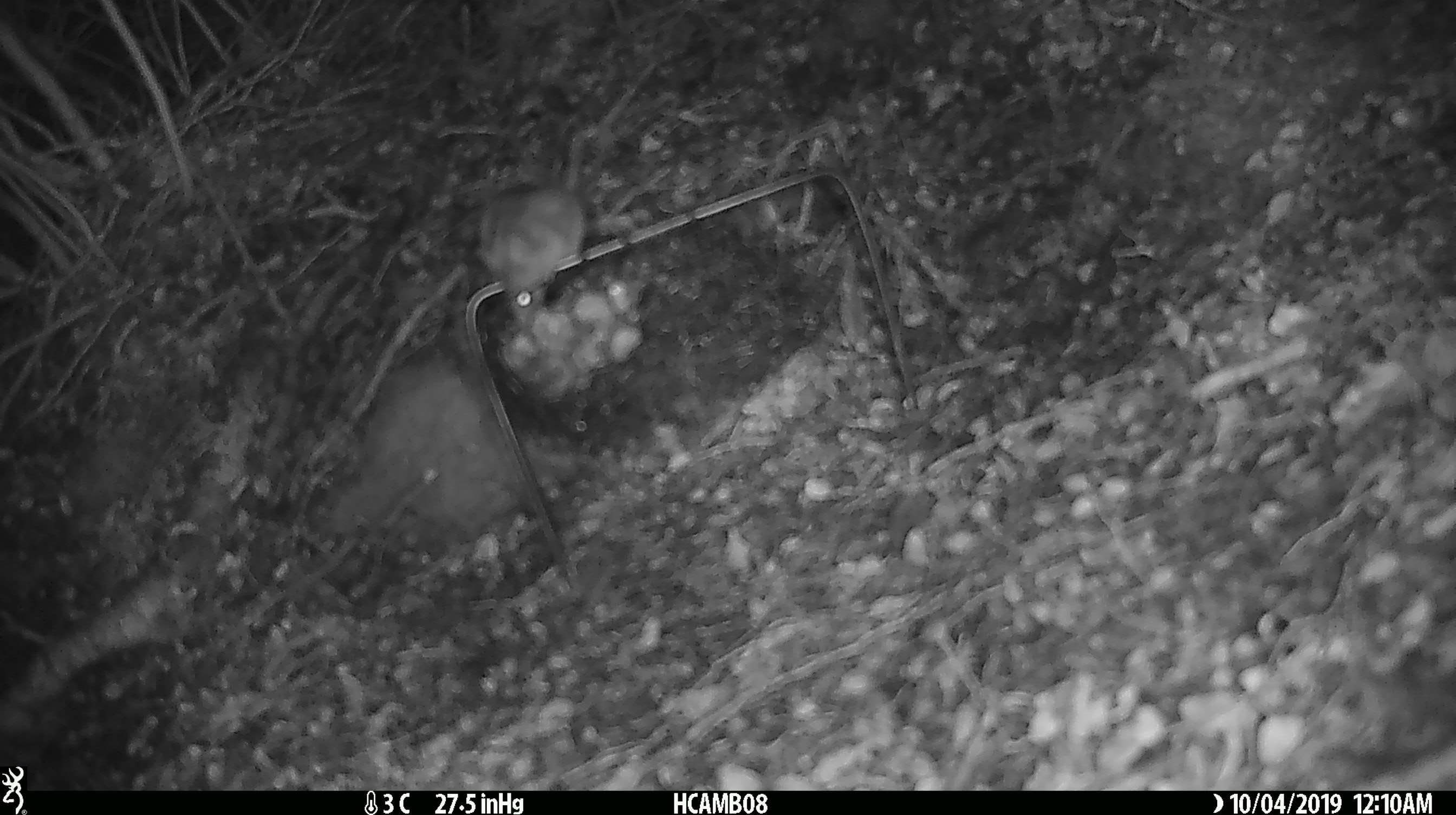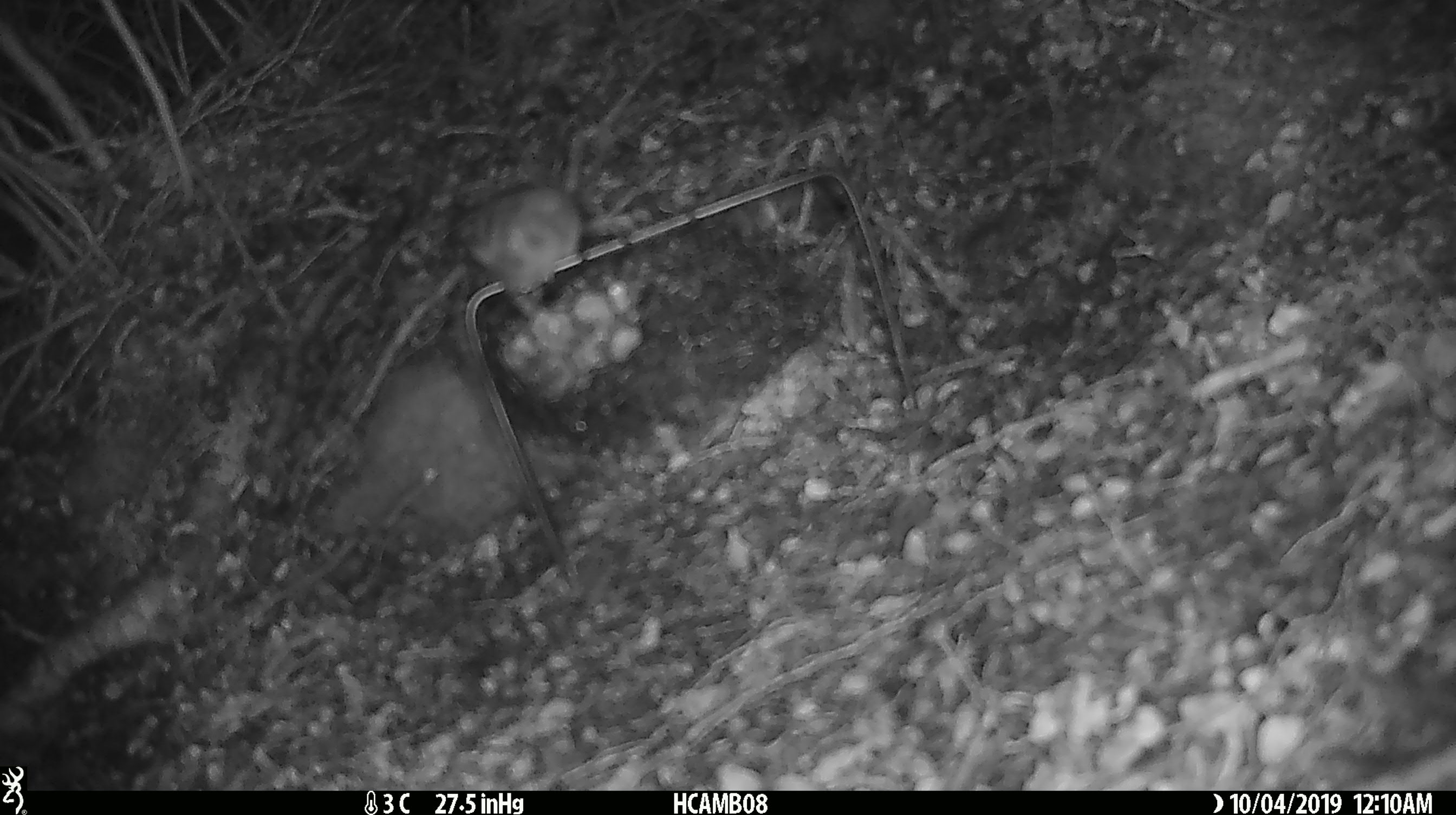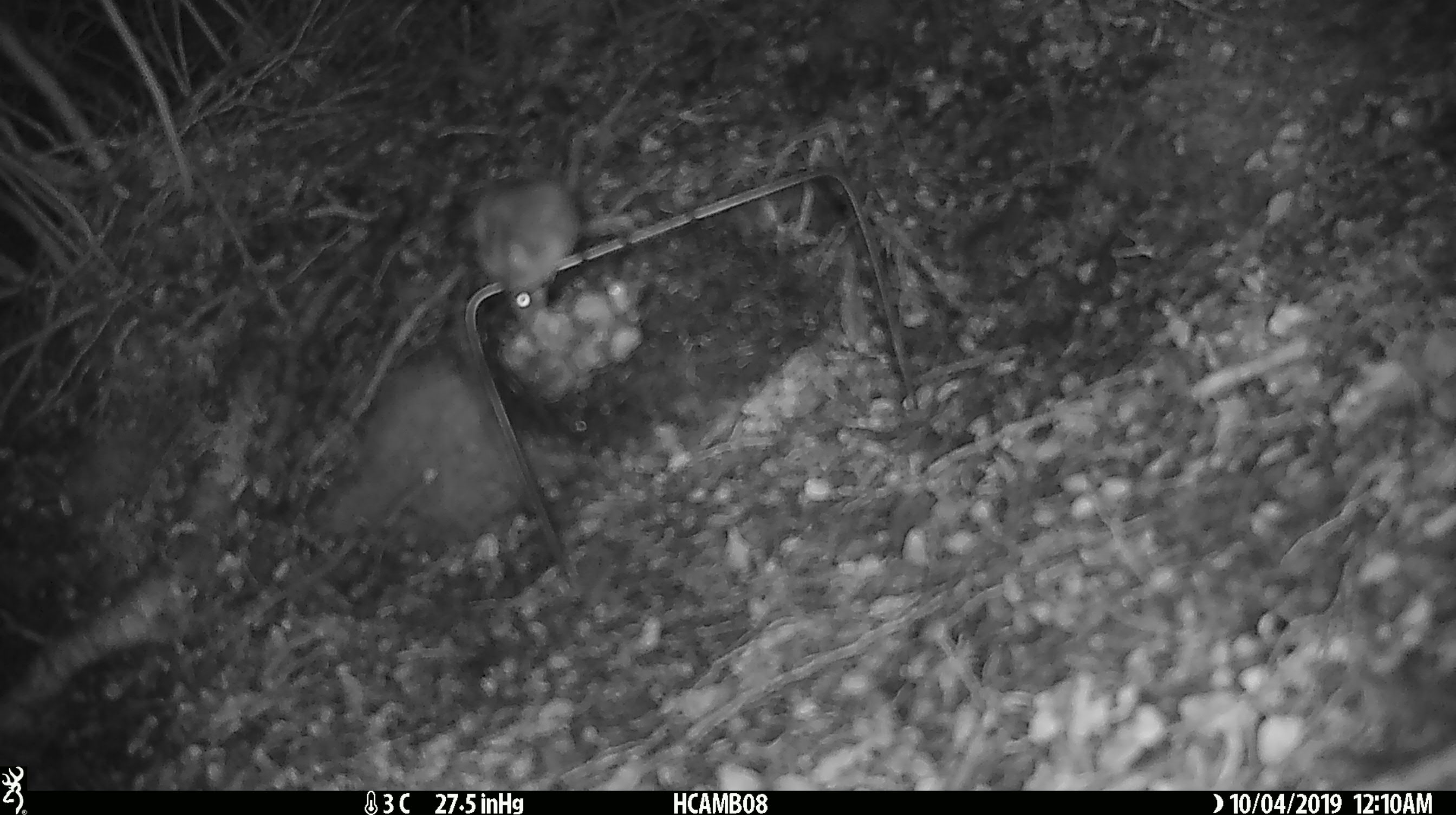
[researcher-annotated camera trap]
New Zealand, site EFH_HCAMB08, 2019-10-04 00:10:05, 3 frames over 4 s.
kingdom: Animalia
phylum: Chordata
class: Mammalia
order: Rodentia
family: Muridae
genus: Mus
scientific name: Mus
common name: mouse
Mouse (Mus).